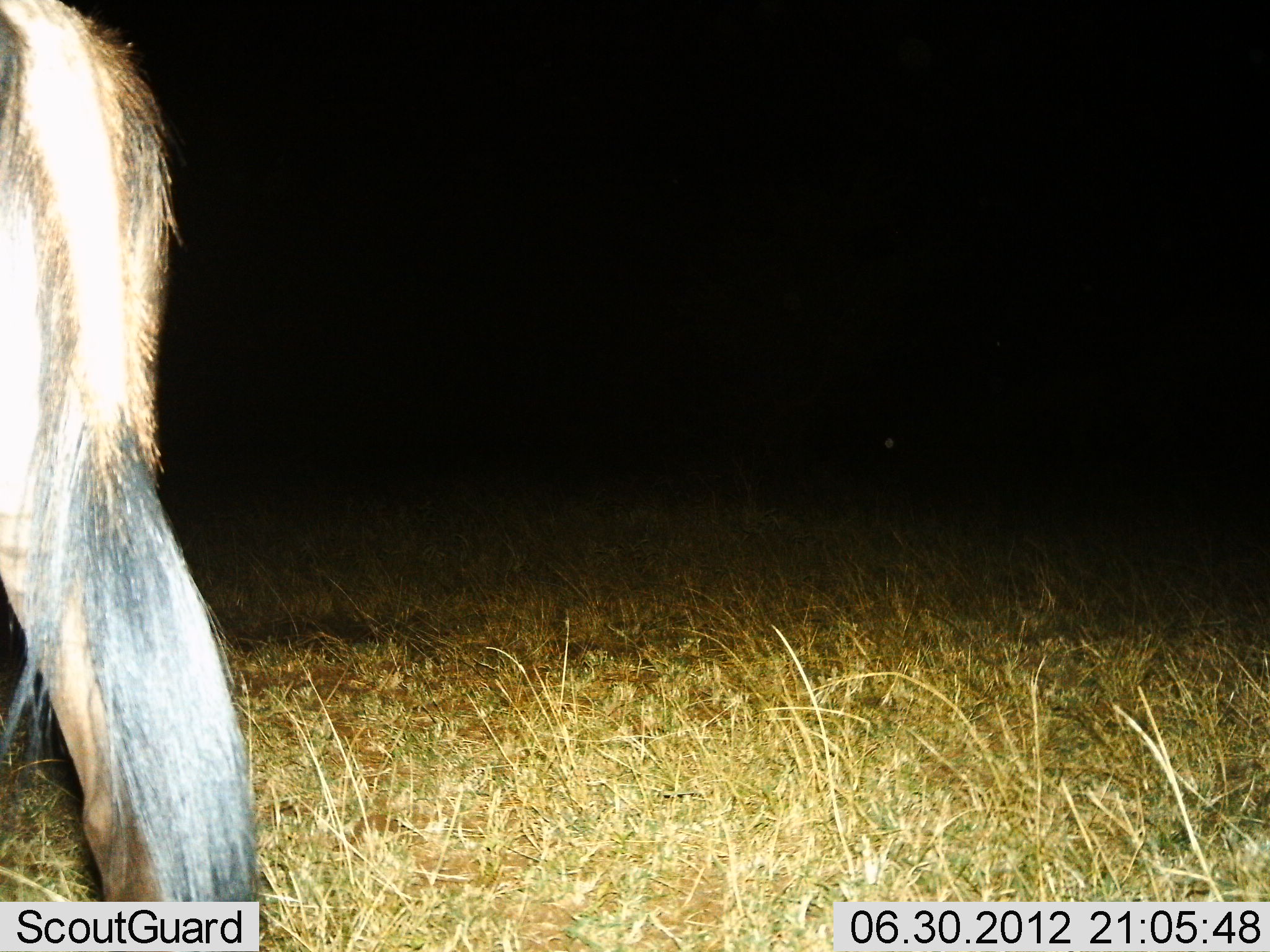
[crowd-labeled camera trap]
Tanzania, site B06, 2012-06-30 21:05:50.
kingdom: Animalia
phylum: Chordata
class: Mammalia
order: Artiodactyla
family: Bovidae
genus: Connochaetes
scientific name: Connochaetes taurinus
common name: blue wildebeest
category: wildebeest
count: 1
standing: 70%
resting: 0%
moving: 30%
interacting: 0%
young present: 0%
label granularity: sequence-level